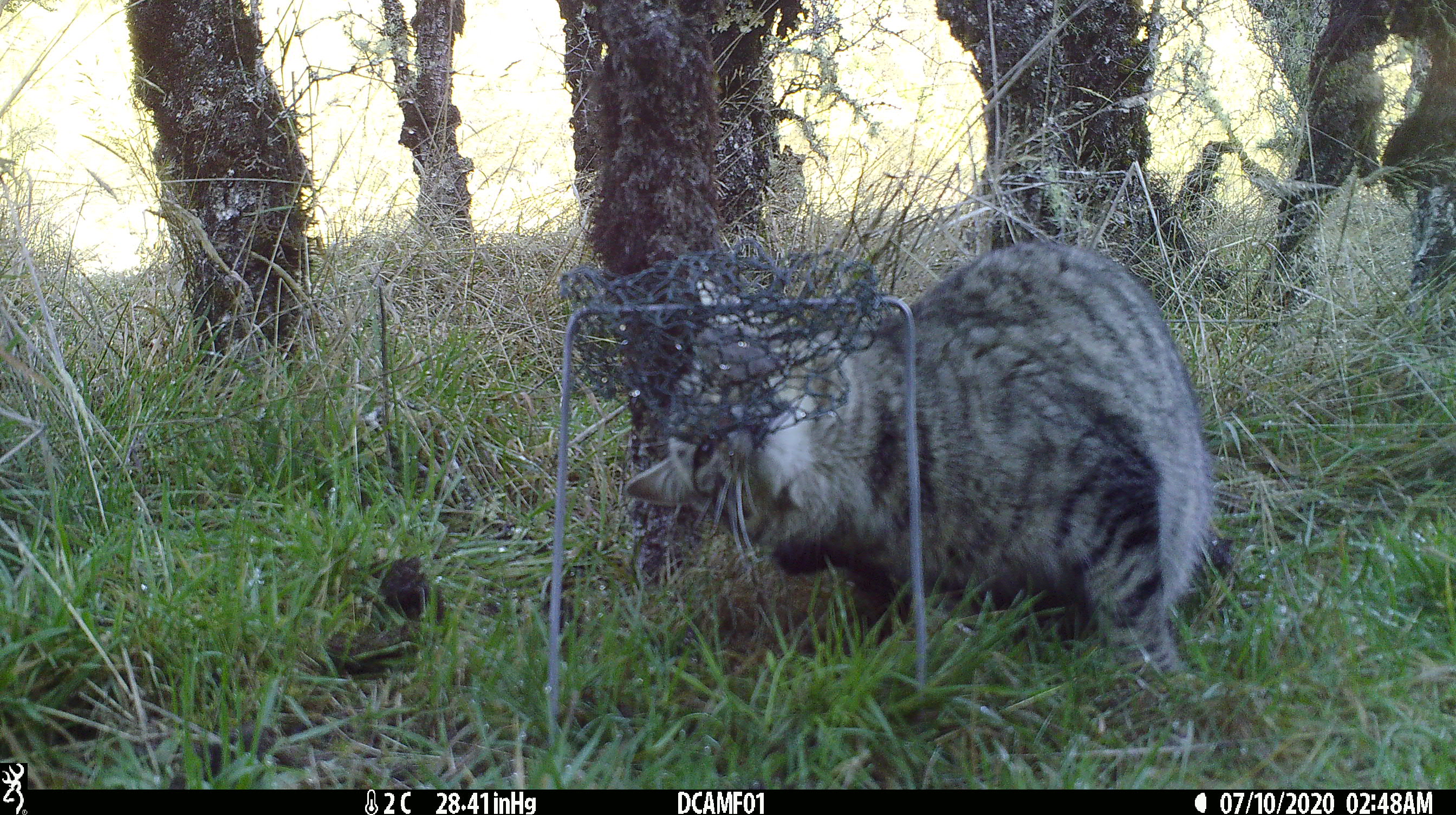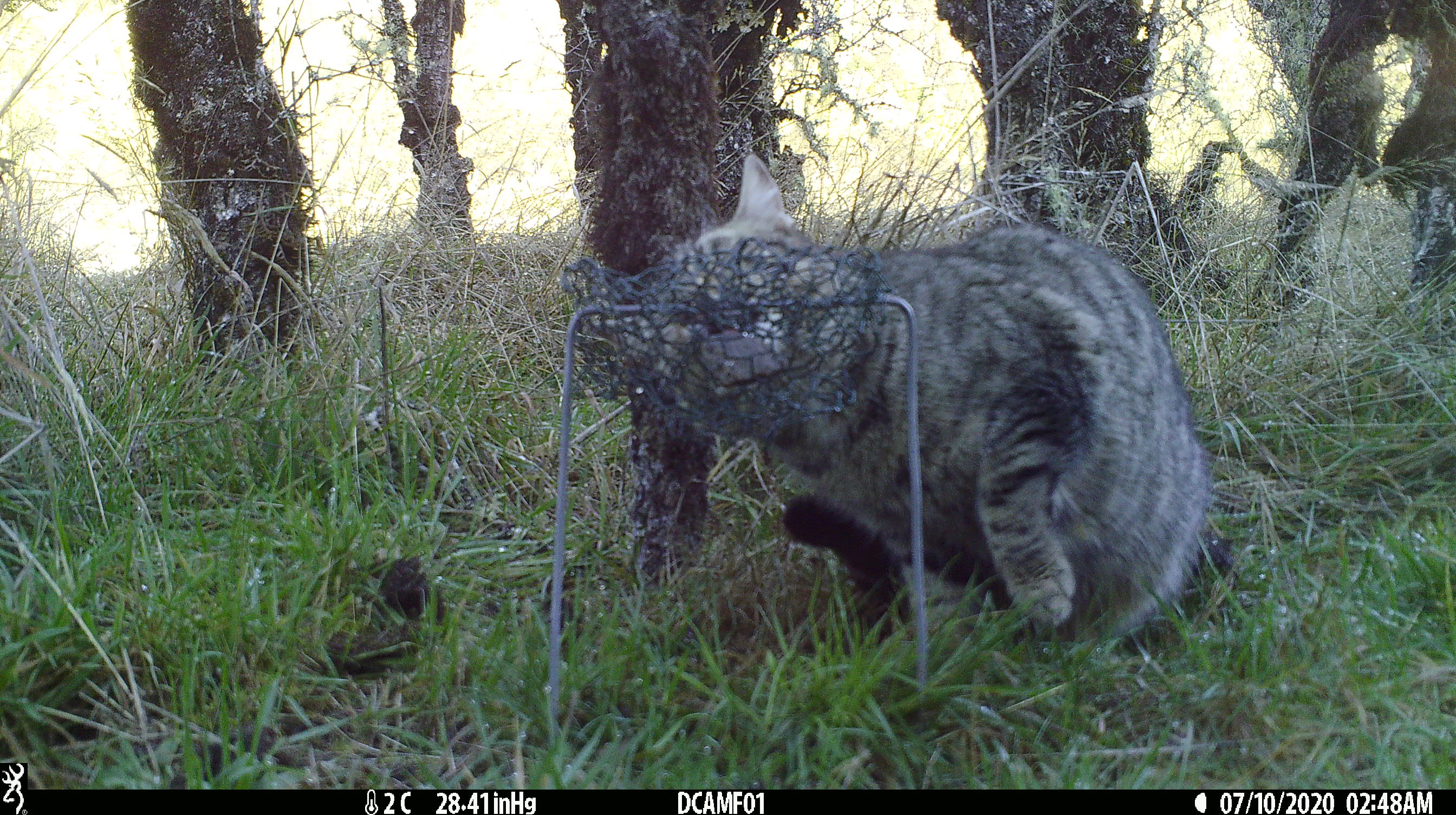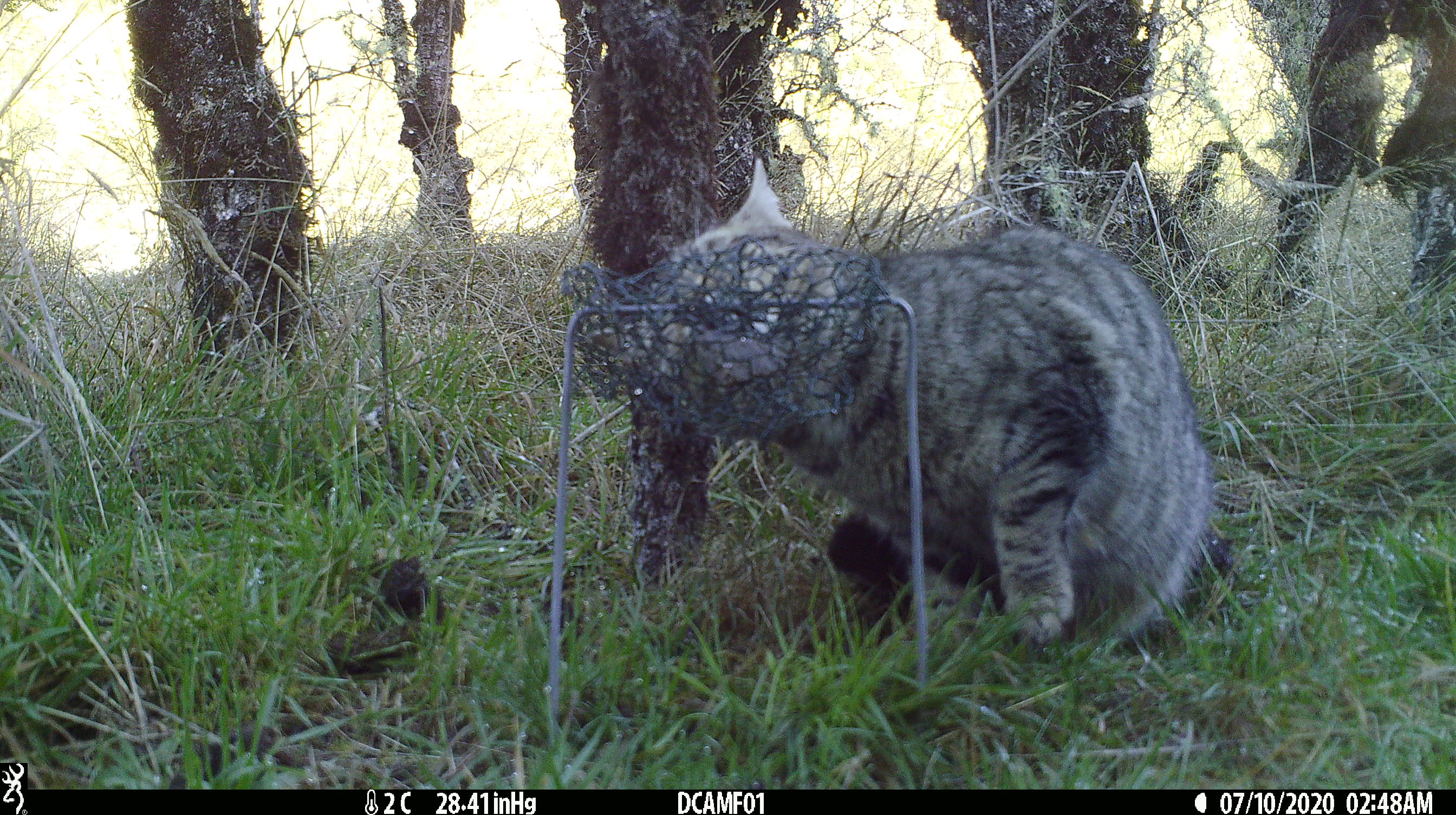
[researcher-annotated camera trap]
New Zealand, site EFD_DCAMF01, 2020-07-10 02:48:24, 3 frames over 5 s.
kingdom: Animalia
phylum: Chordata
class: Mammalia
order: Carnivora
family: Felidae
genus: Felis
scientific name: Felis catus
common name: domestic cat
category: cat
Cat (domestic cat) (Felis catus).